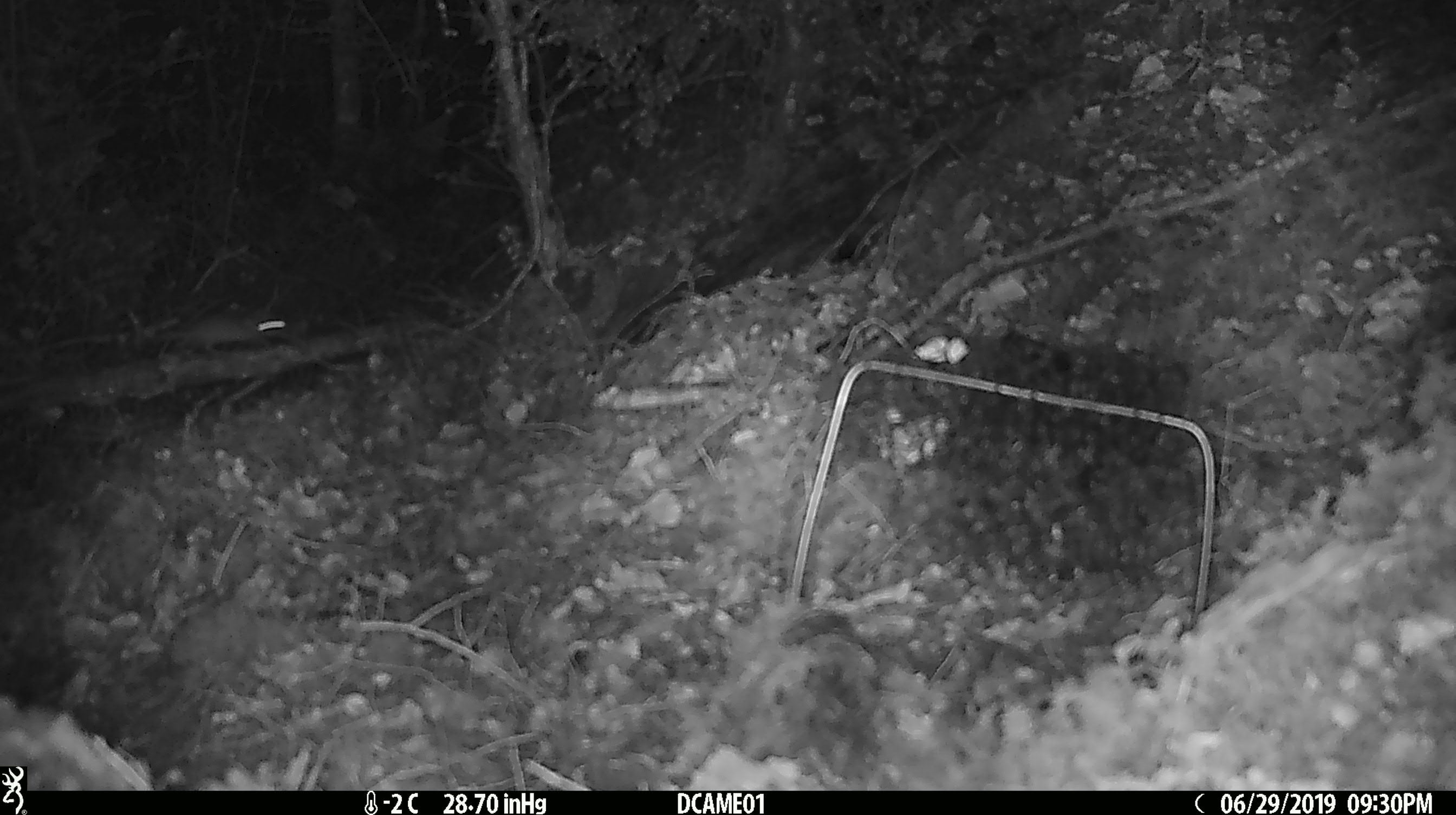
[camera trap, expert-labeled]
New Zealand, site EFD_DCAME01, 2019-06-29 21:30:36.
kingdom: Animalia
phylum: Chordata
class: Mammalia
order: Rodentia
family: Muridae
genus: Mus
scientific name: Mus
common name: mouse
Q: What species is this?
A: Mouse (Mus).